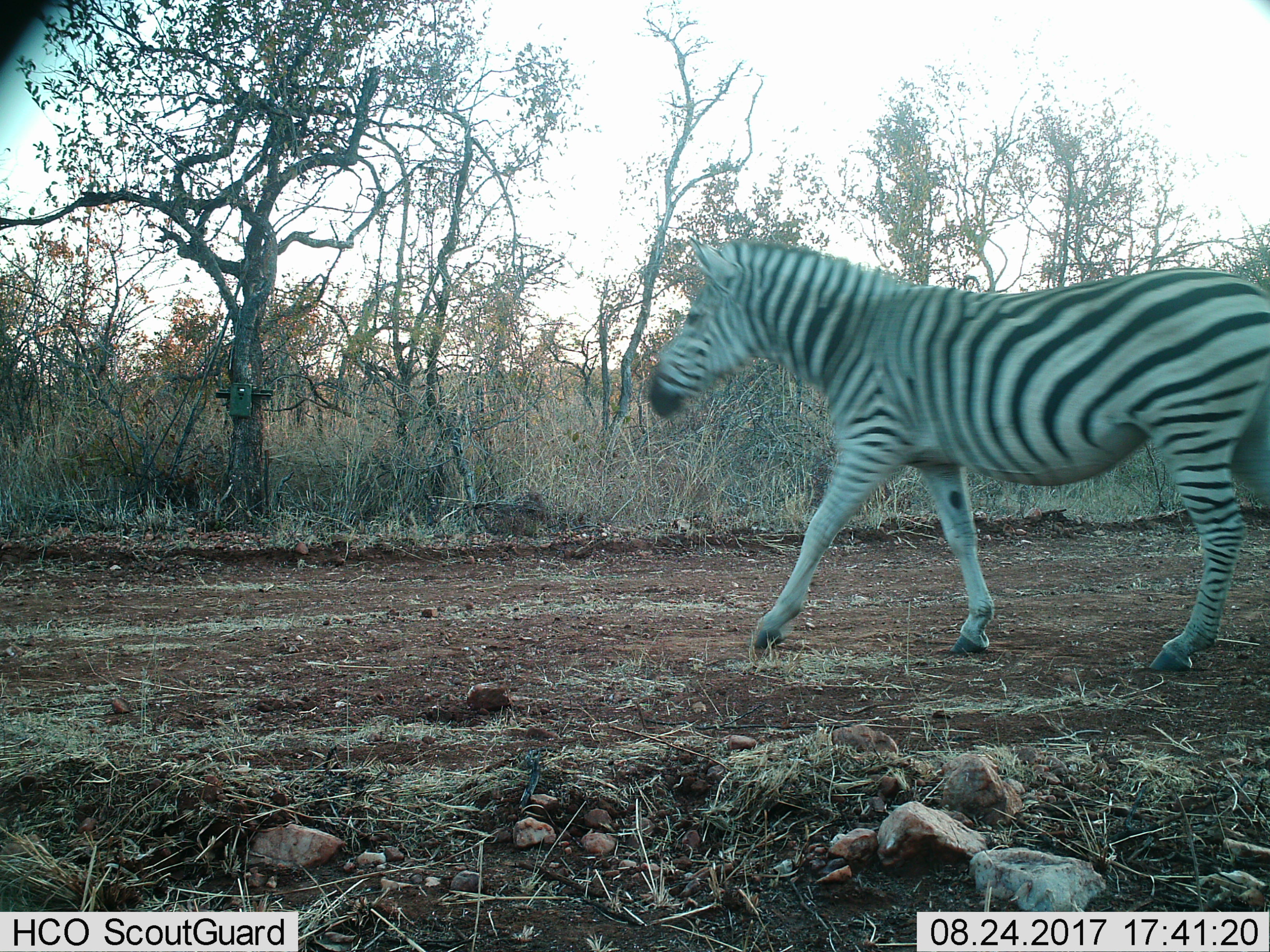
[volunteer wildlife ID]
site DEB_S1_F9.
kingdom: Animalia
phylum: Chordata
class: Mammalia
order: Perissodactyla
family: Equidae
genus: Equus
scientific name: Equus quagga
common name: plains zebra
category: zebraplains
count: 1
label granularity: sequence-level